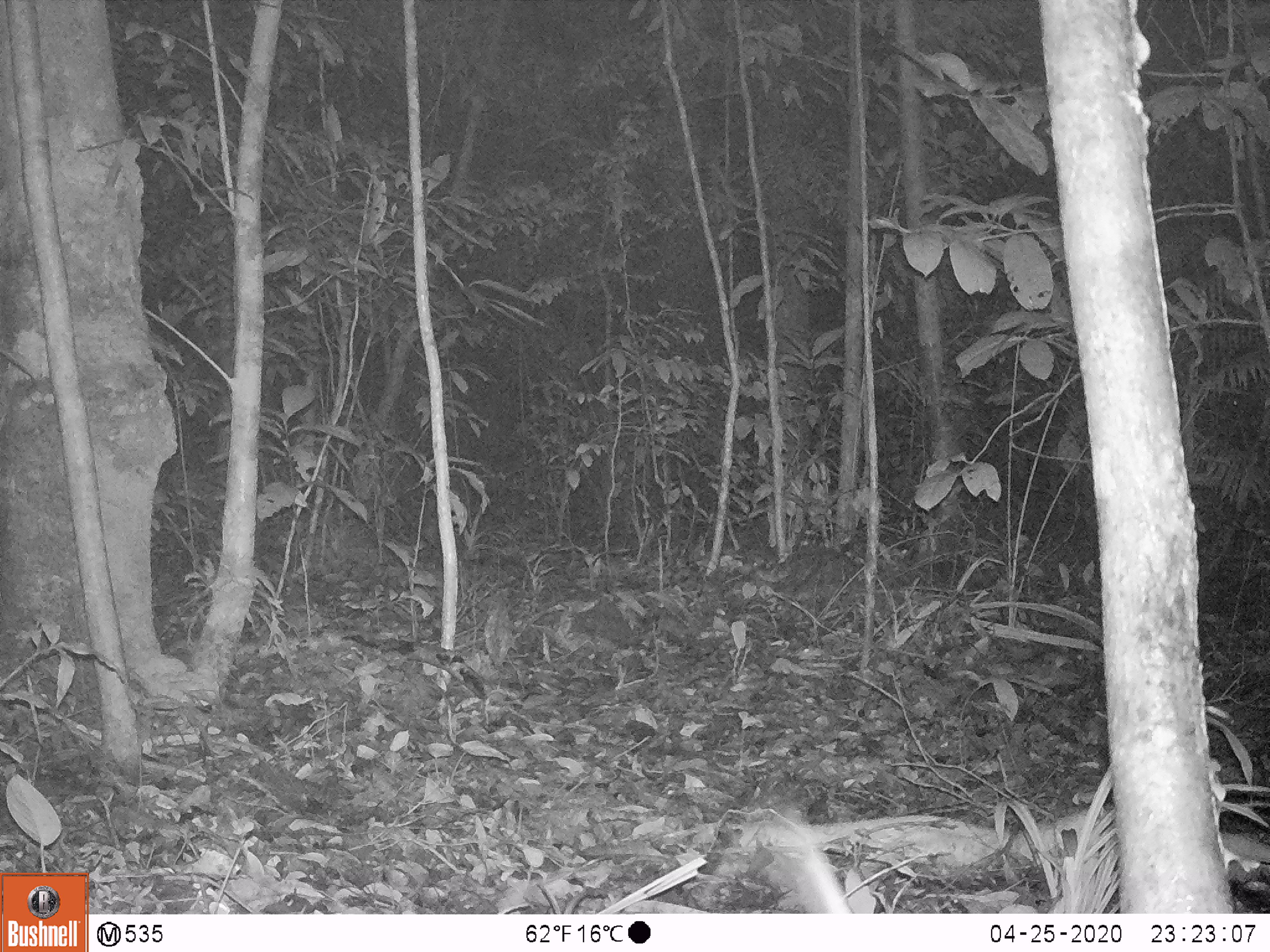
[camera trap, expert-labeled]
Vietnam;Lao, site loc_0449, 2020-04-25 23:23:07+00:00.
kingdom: Animalia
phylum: Chordata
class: Mammalia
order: Rodentia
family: Muridae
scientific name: Muridae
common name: old-world mice and rats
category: unidentified murid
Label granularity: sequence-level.